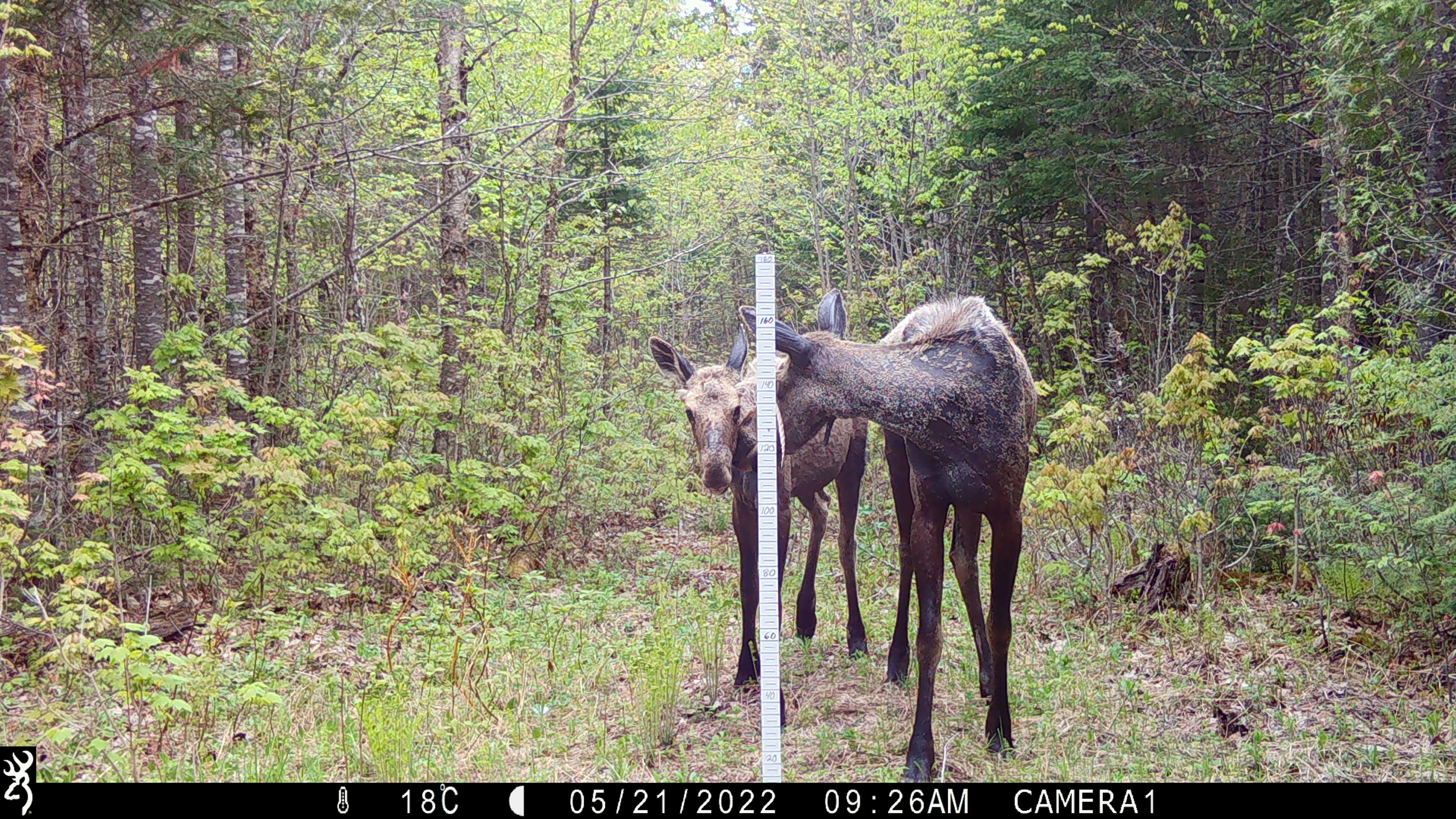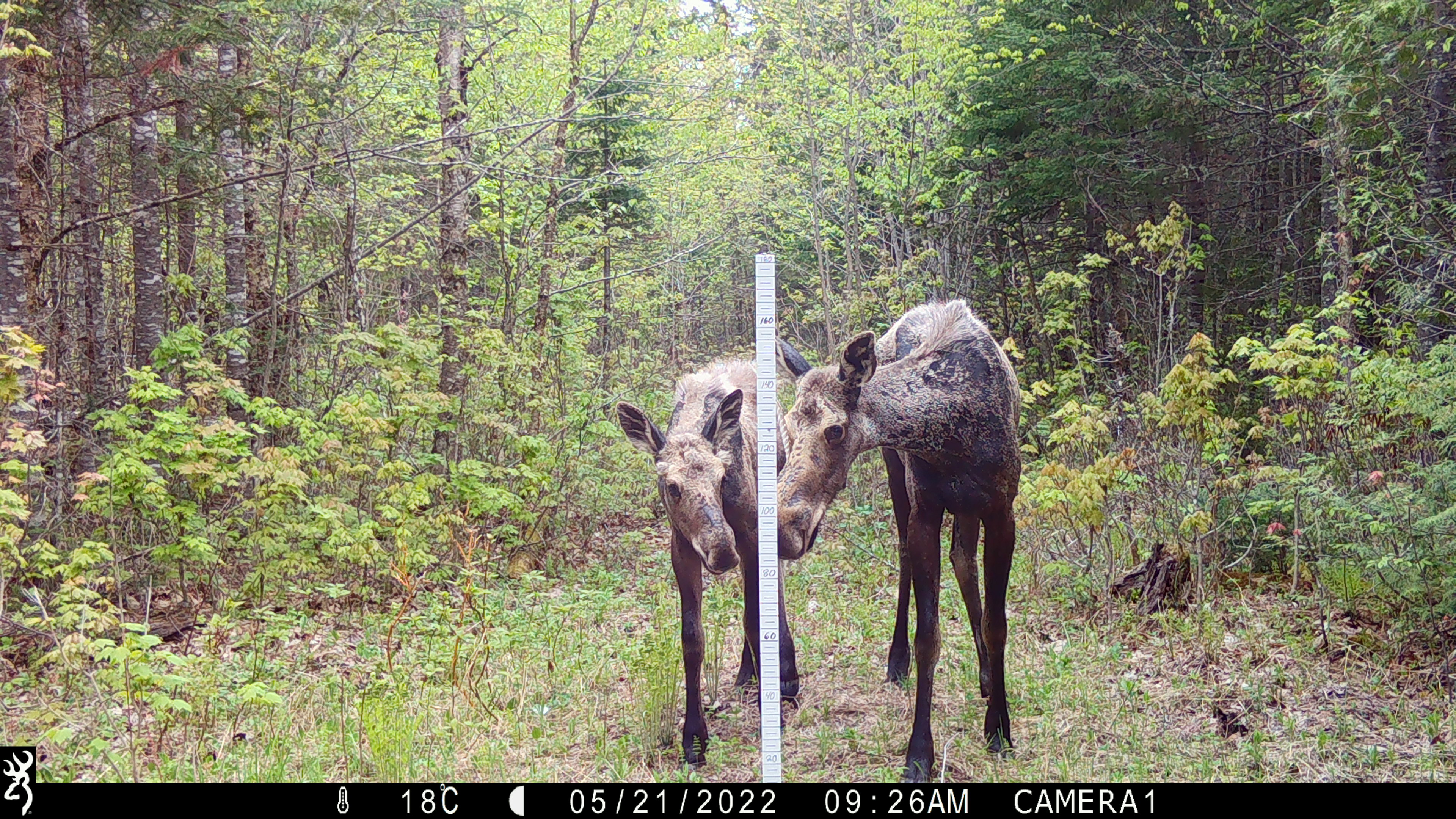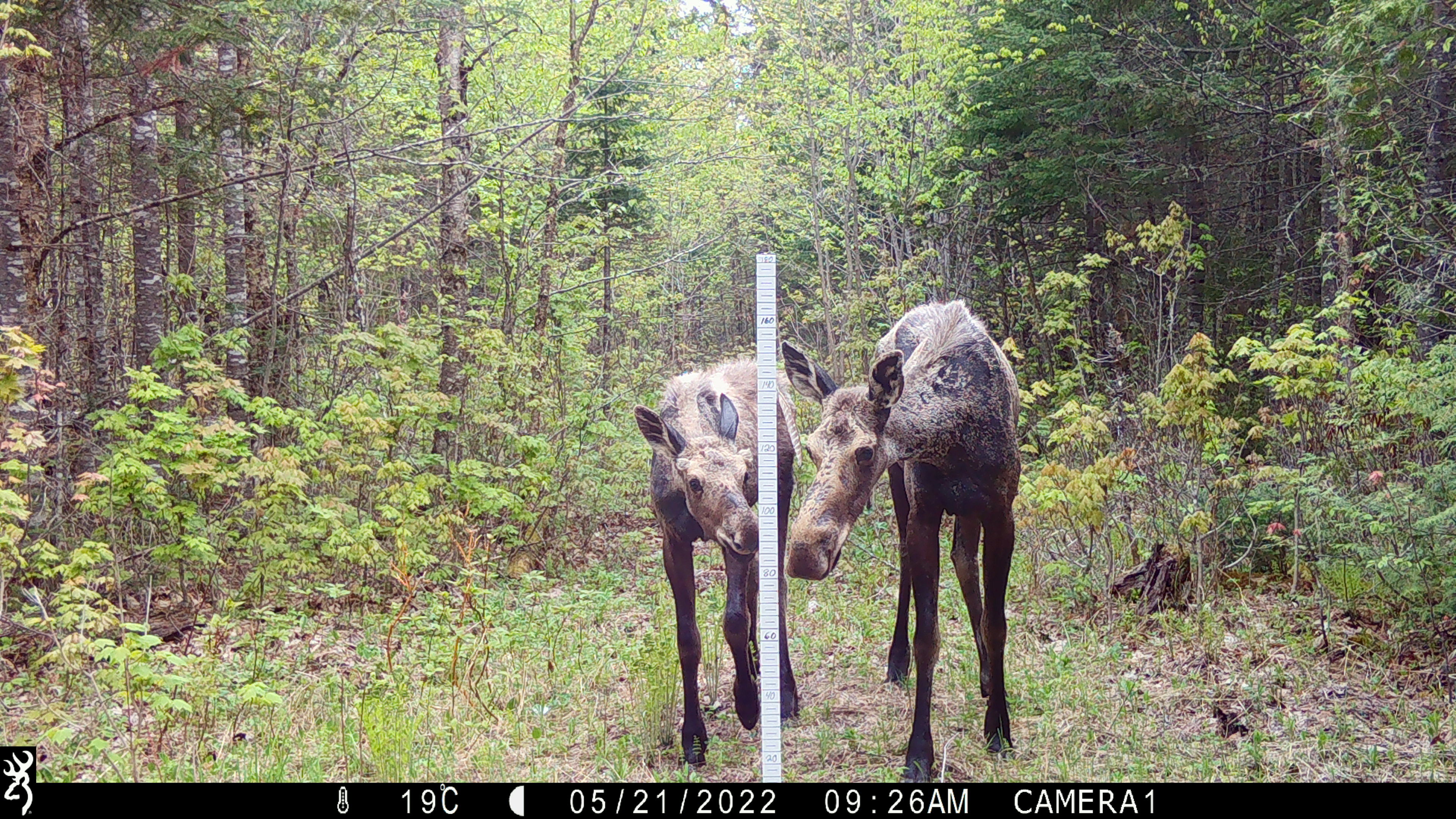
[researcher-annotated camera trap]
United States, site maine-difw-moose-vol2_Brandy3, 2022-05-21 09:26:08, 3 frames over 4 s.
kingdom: Animalia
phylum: Chordata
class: Mammalia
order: Artiodactyla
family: Cervidae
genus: Alces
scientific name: Alces alces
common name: moose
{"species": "moose (Alces alces)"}